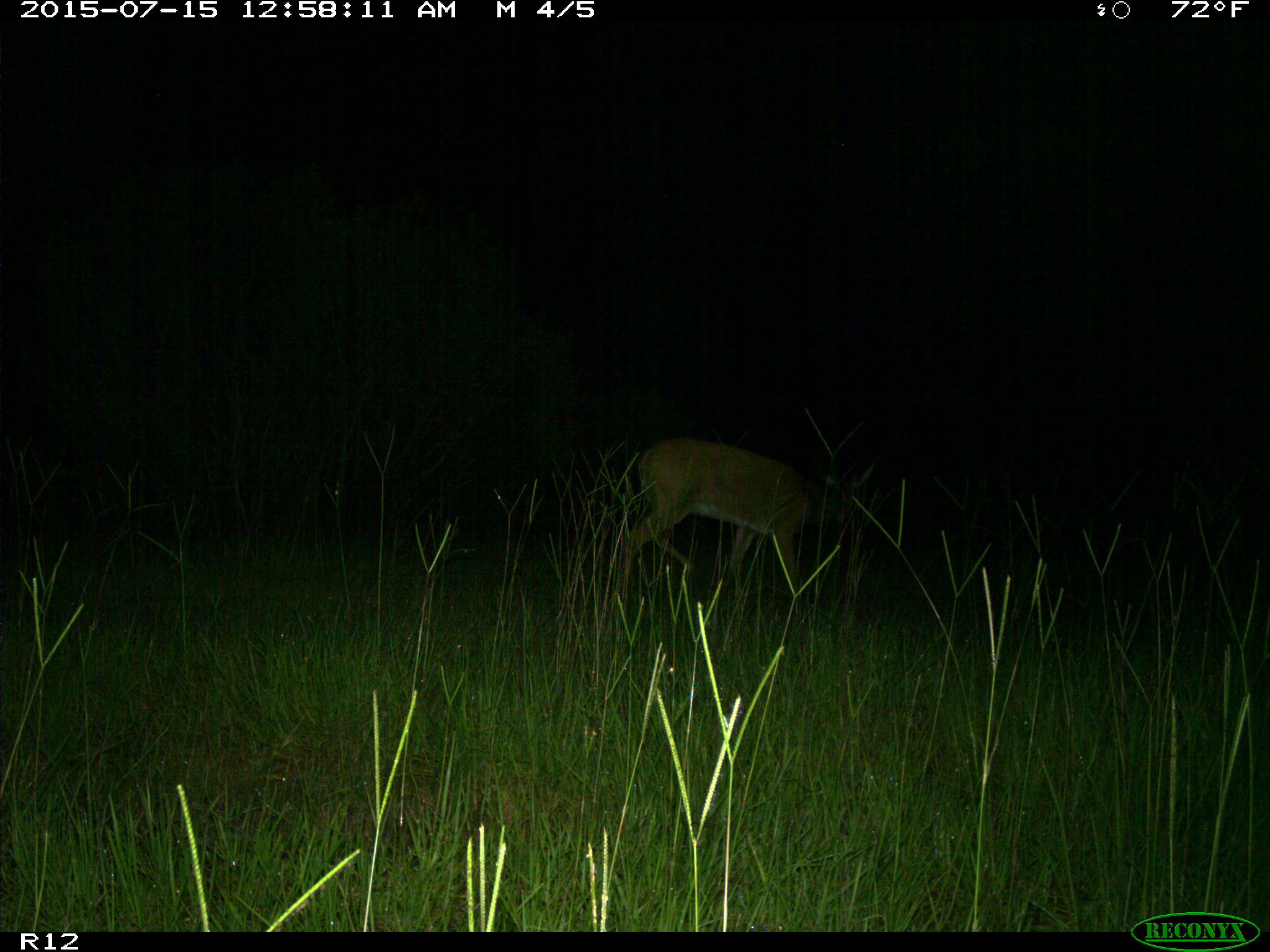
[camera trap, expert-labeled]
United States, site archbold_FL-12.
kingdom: Animalia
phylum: Chordata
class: Mammalia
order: Artiodactyla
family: Cervidae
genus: Odocoileus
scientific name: Odocoileus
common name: deer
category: unidentified deer